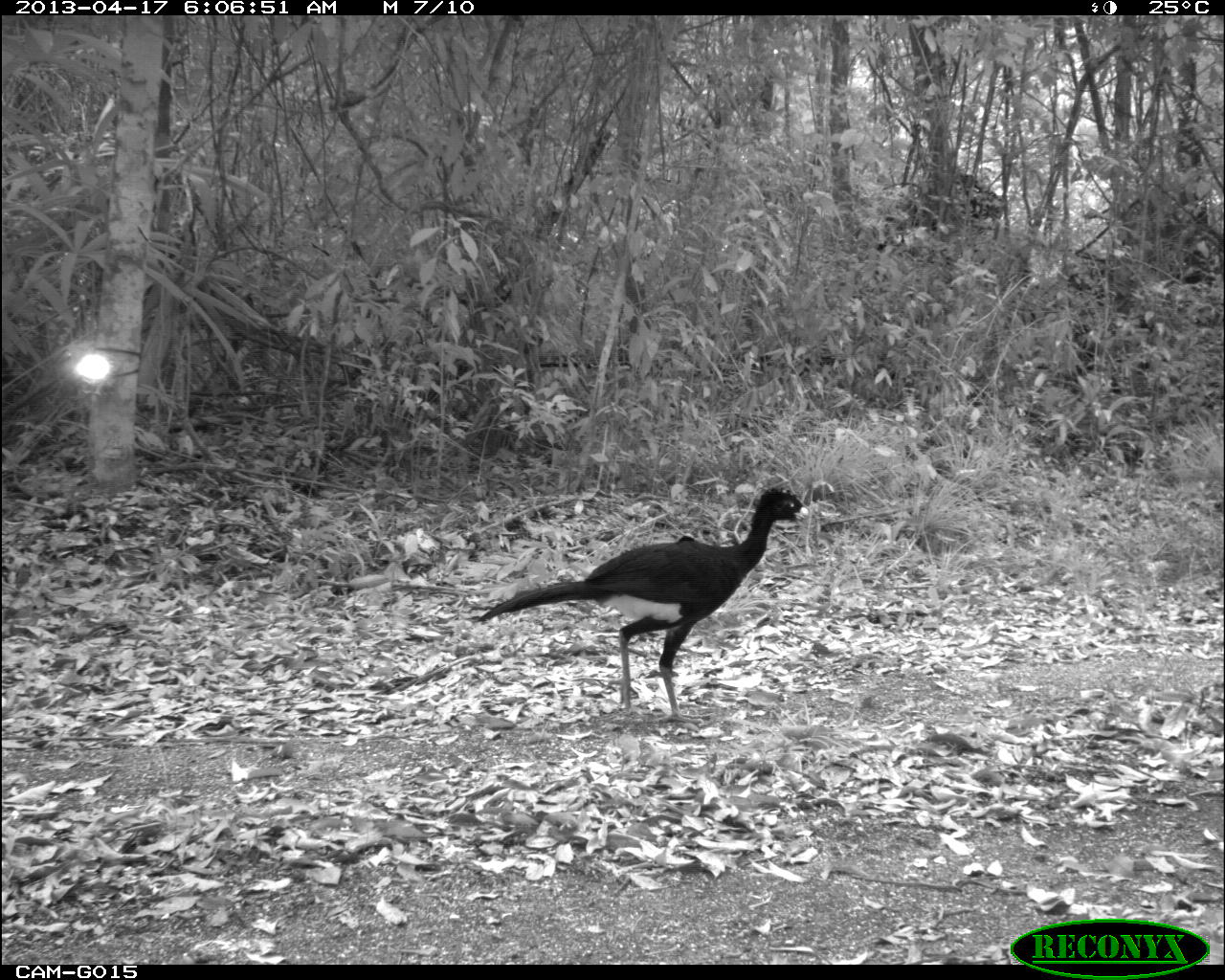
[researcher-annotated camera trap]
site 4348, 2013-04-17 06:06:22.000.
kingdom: Animalia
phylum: Chordata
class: Aves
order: Galliformes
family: Cracidae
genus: Crax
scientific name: Crax rubra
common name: great curassow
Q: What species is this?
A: Crax rubra (great curassow).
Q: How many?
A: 3.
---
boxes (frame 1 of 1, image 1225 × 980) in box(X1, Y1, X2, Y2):
crax rubra: box(473, 486, 809, 724)